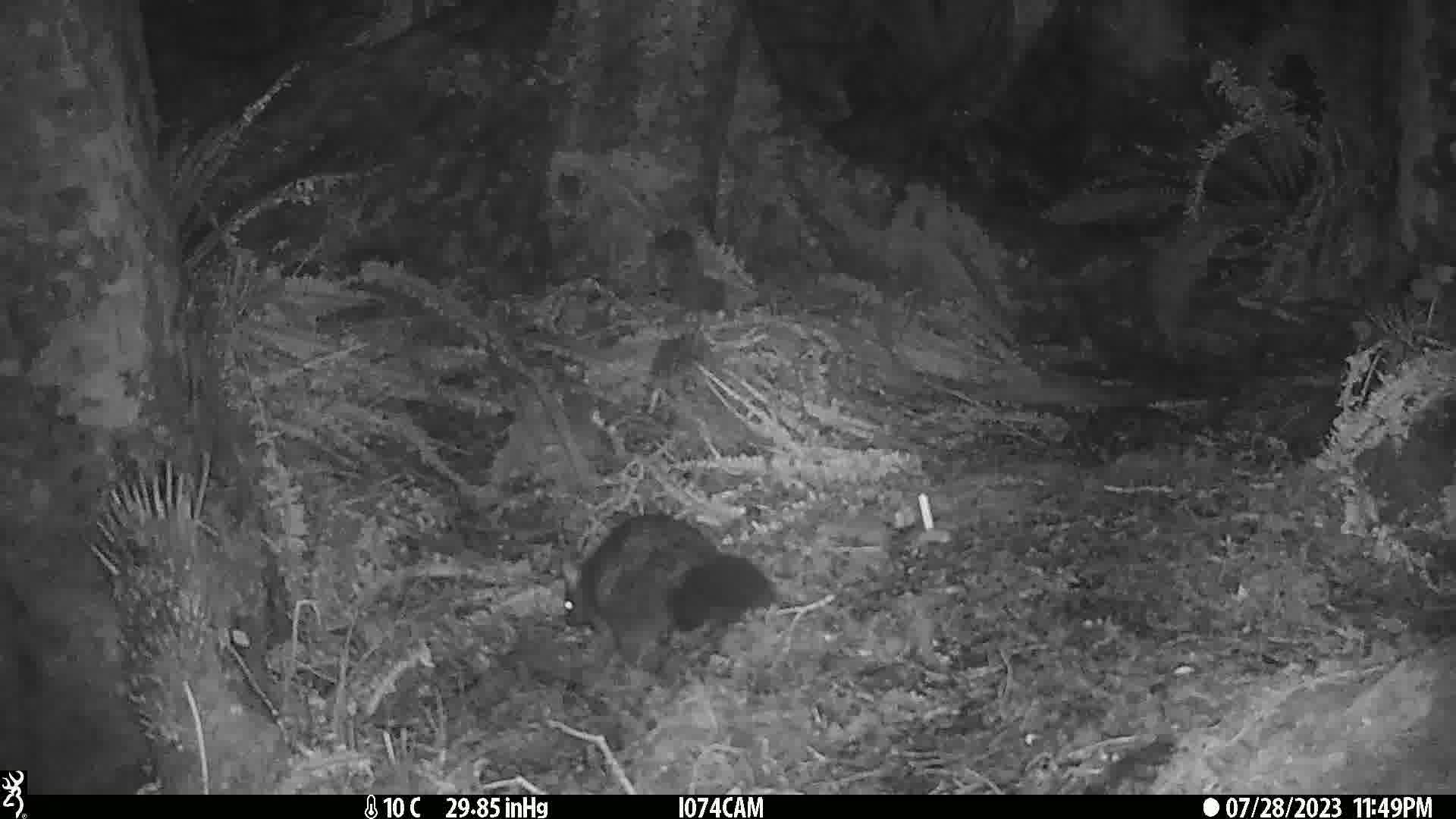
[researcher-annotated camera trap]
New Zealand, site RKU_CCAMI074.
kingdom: Animalia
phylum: Chordata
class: Mammalia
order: Diprotodontia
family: Phalangeridae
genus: Trichosurus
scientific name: Trichosurus vulpecula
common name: common brushtail possum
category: possum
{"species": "possum (common brushtail possum) (Trichosurus vulpecula)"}